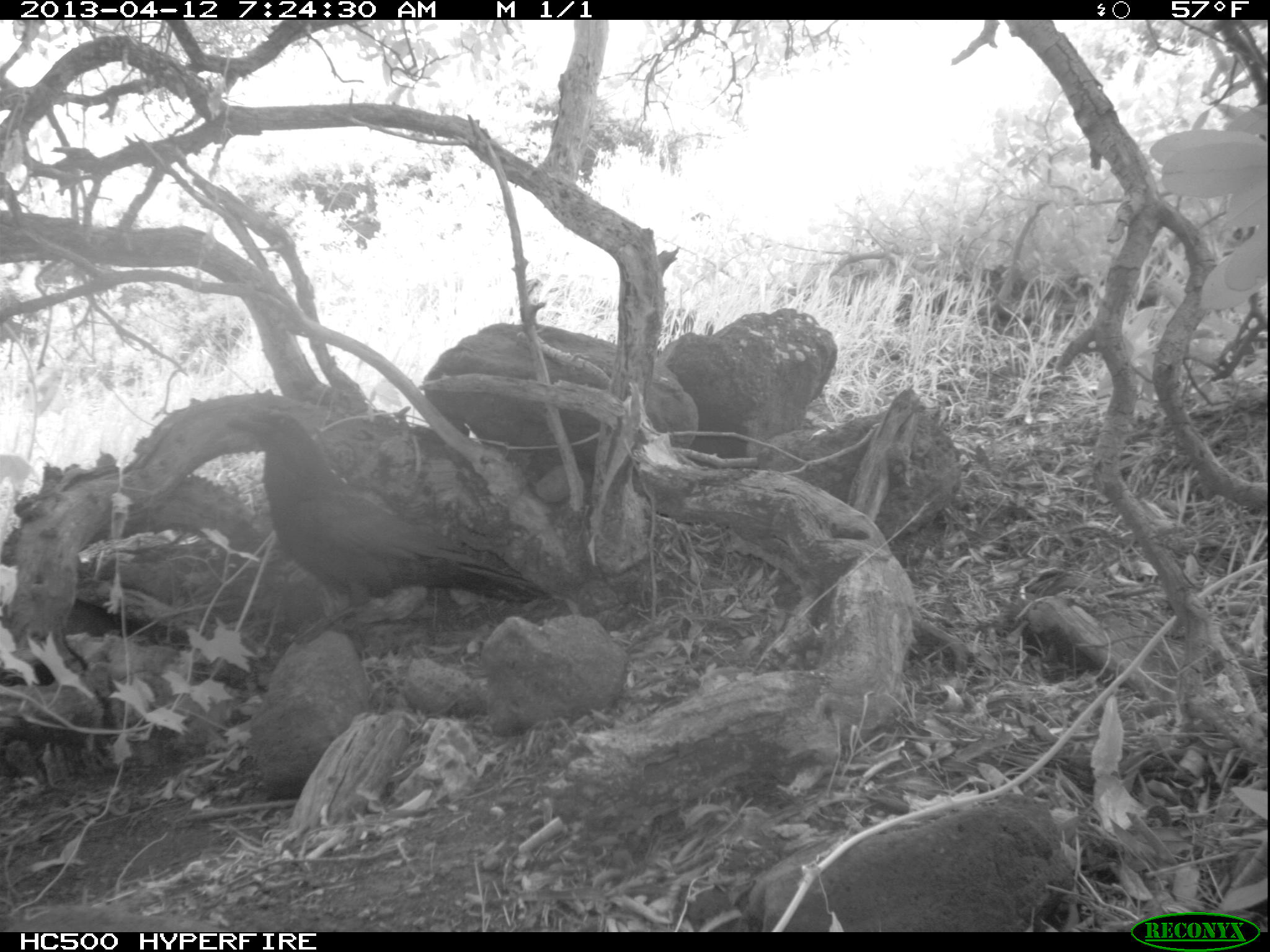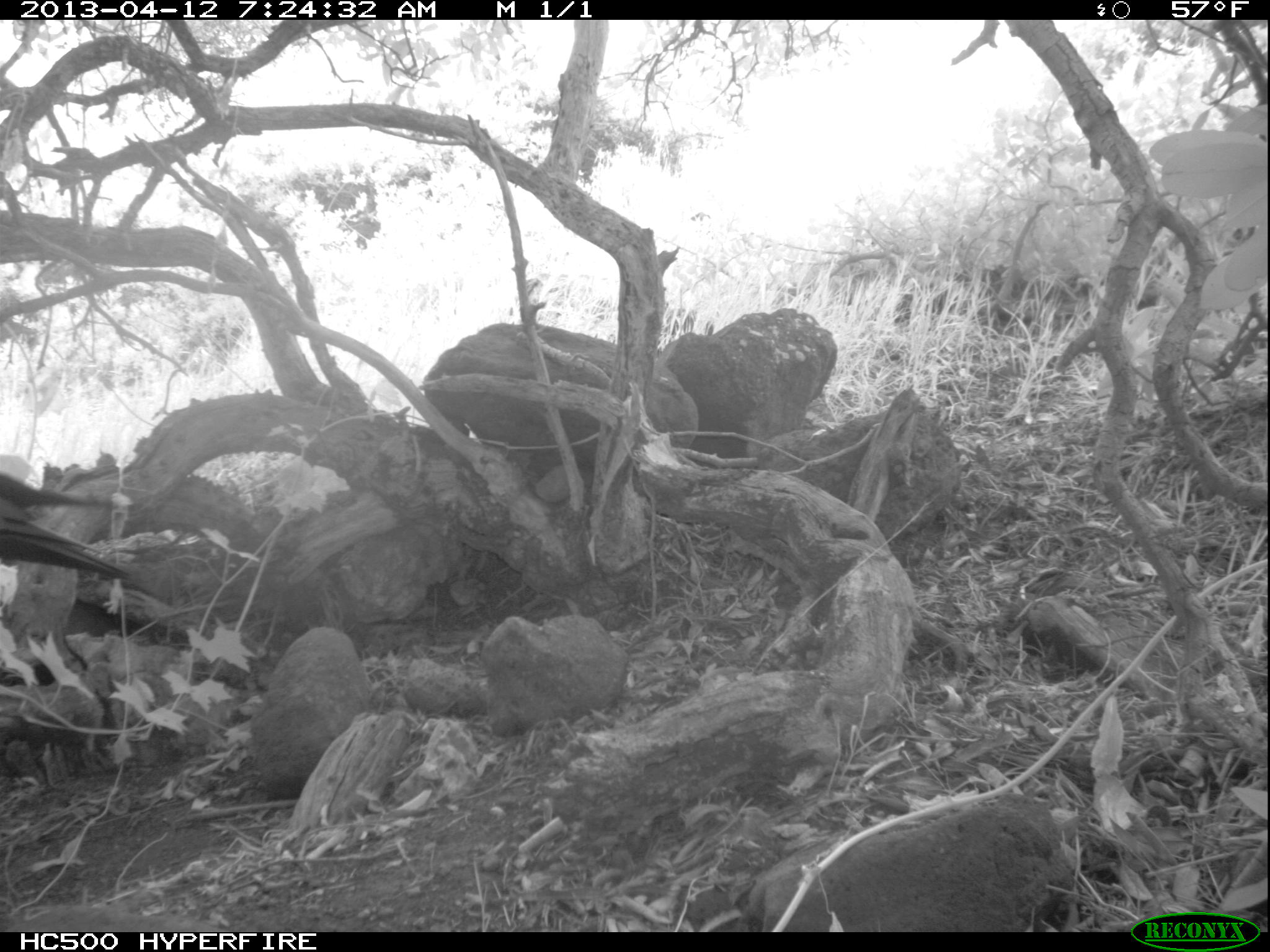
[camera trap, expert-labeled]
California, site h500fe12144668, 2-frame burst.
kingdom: Animalia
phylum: Chordata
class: Aves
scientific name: Aves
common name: bird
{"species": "bird (Aves)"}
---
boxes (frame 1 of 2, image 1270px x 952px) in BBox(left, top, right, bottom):
bird: BBox(226, 413, 551, 645)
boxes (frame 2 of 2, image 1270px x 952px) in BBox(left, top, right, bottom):
bird: BBox(0, 473, 130, 578)